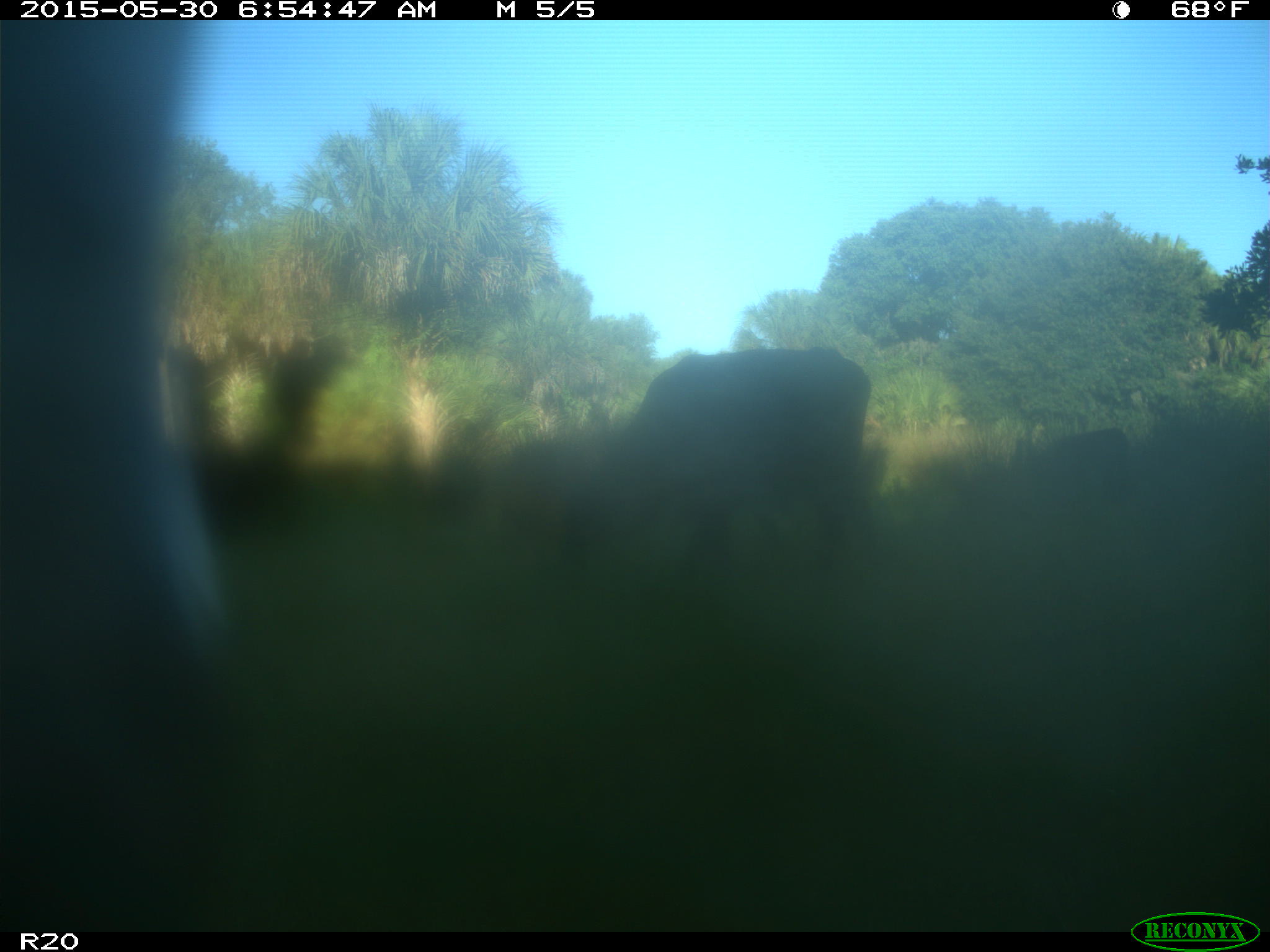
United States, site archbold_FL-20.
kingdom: Animalia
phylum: Chordata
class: Mammalia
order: Artiodactyla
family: Bovidae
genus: Bos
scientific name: Bos taurus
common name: domestic cow